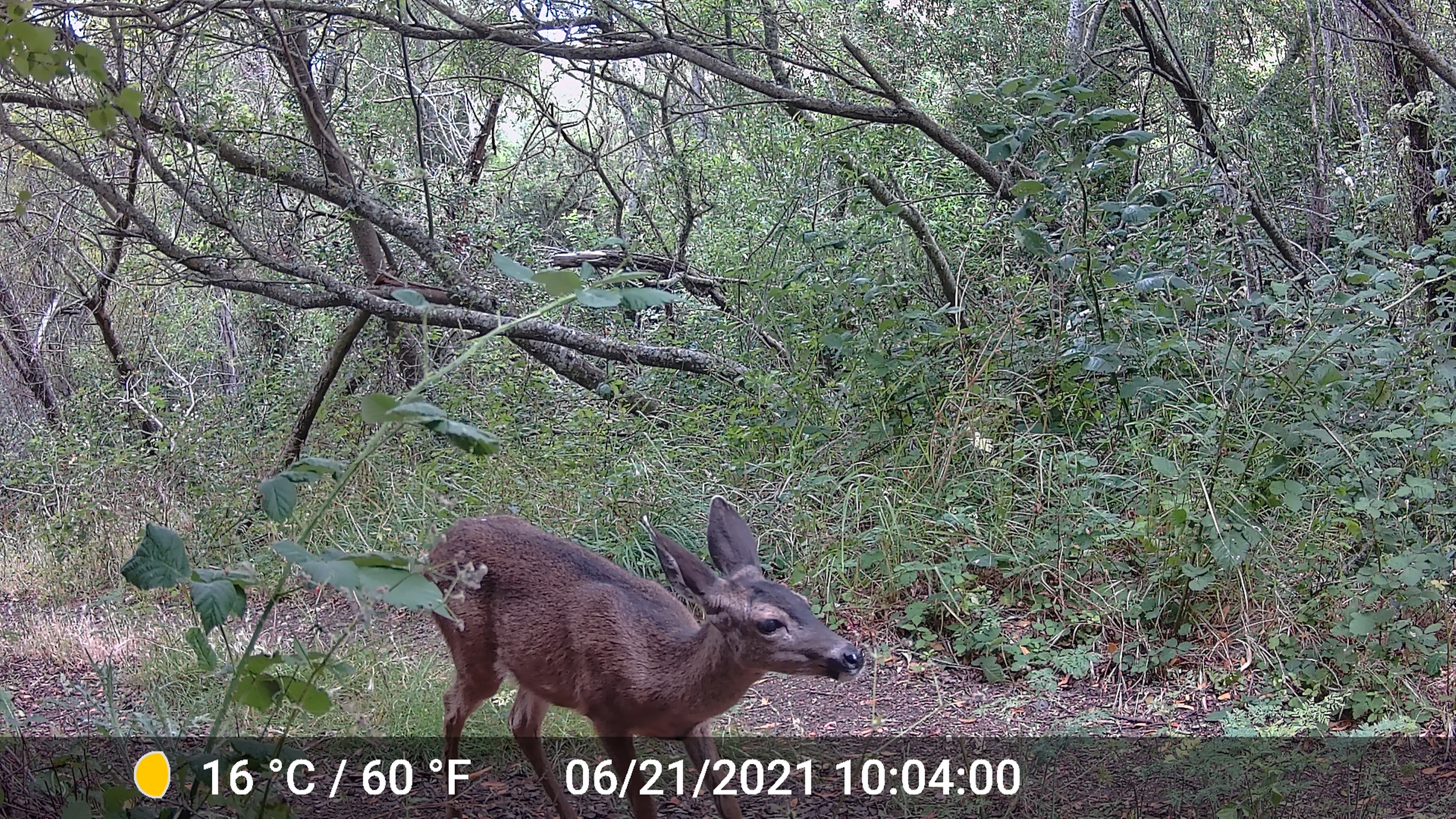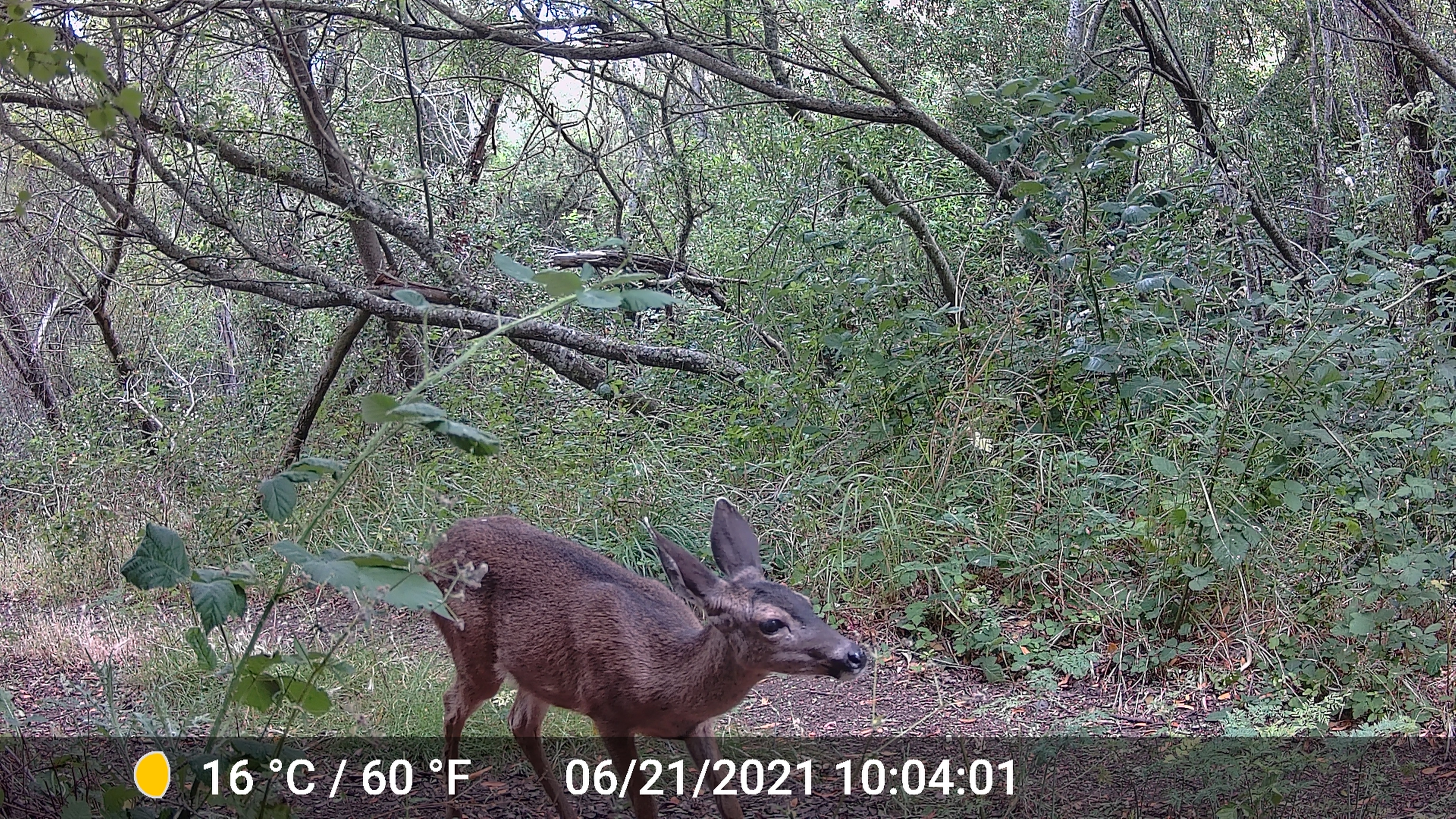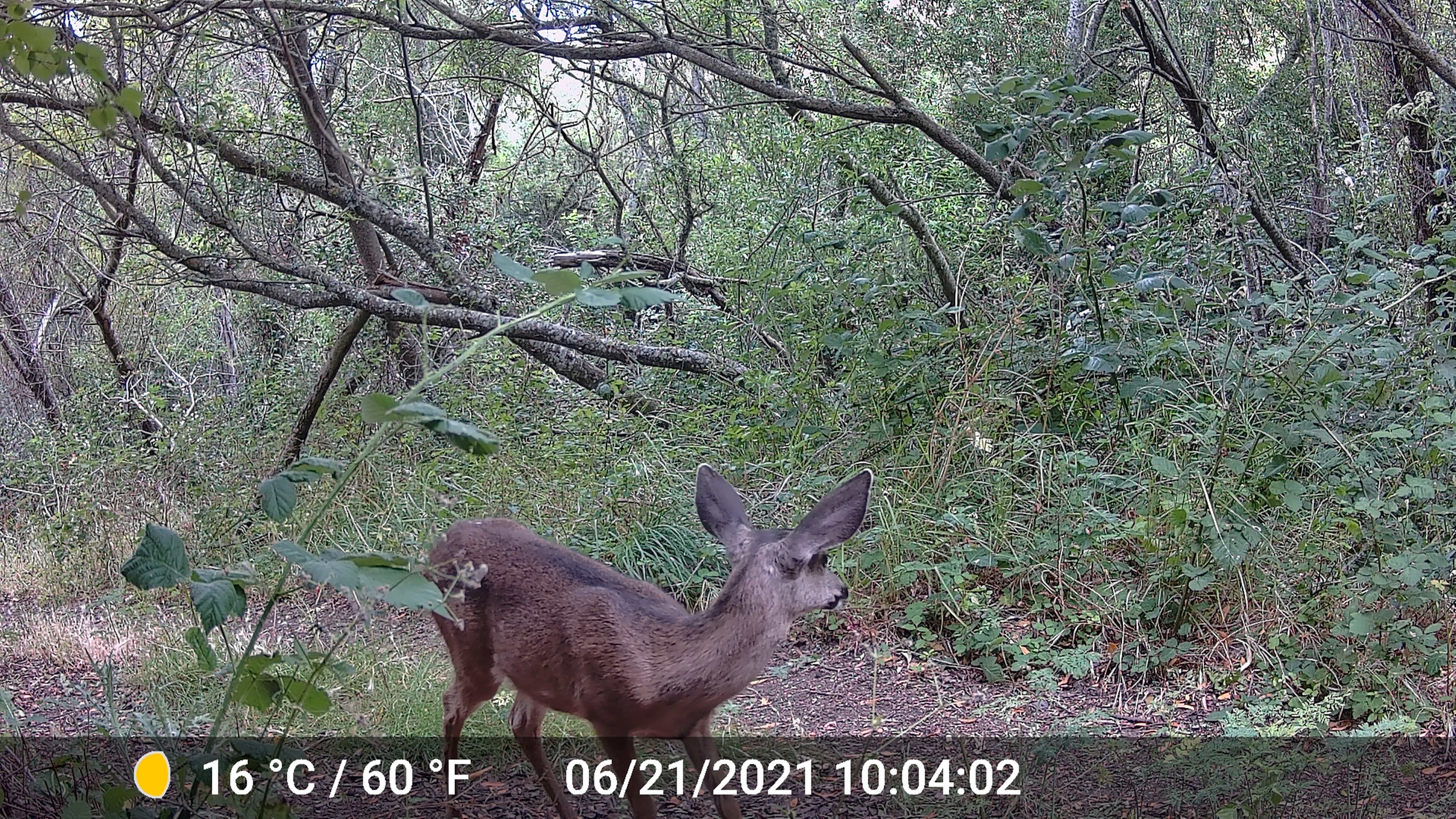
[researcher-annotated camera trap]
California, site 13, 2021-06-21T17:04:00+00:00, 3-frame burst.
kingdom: Animalia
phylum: Chordata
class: Mammalia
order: Artiodactyla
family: Cervidae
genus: Odocoileus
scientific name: Odocoileus hemionus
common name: mule deer